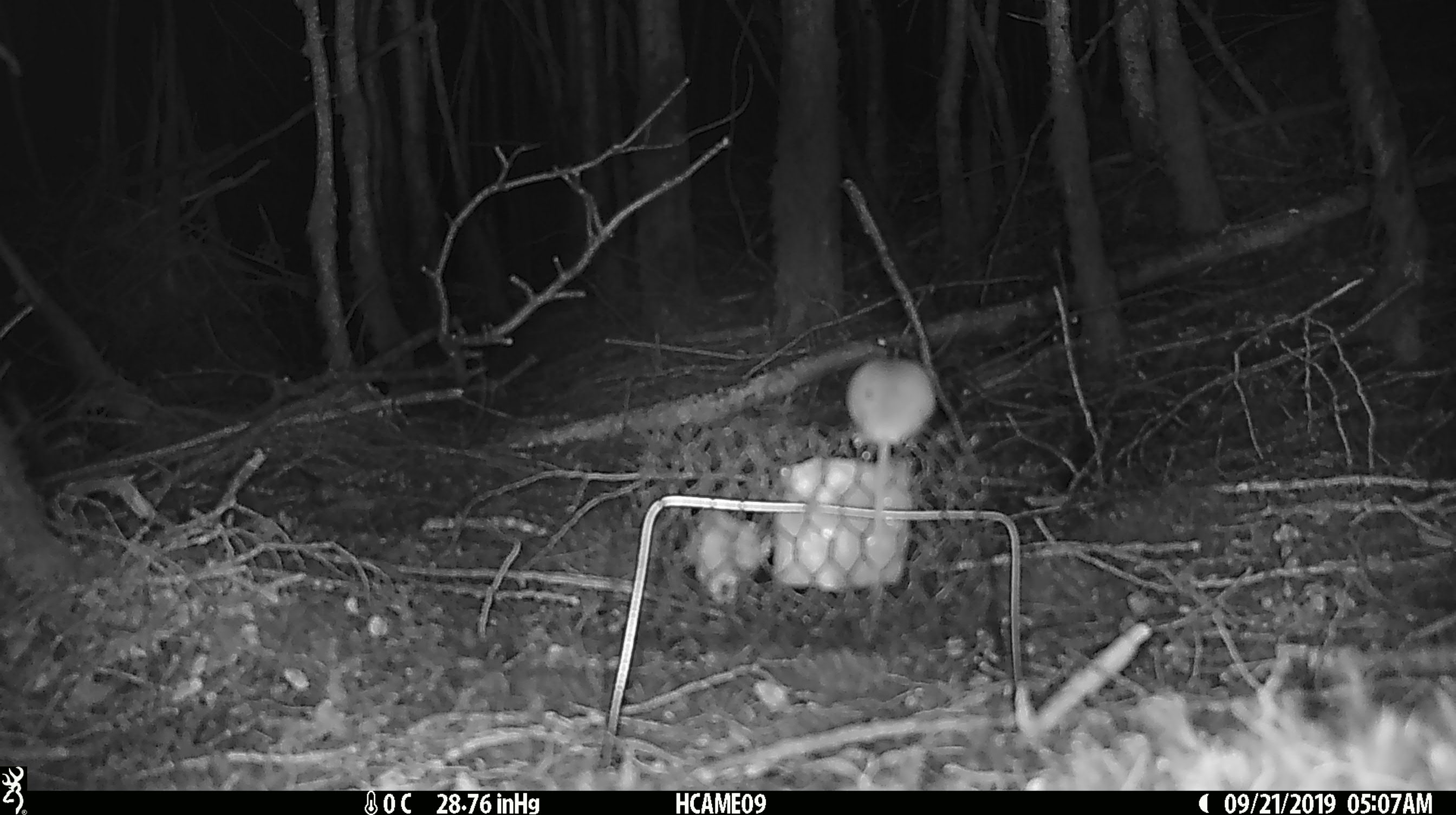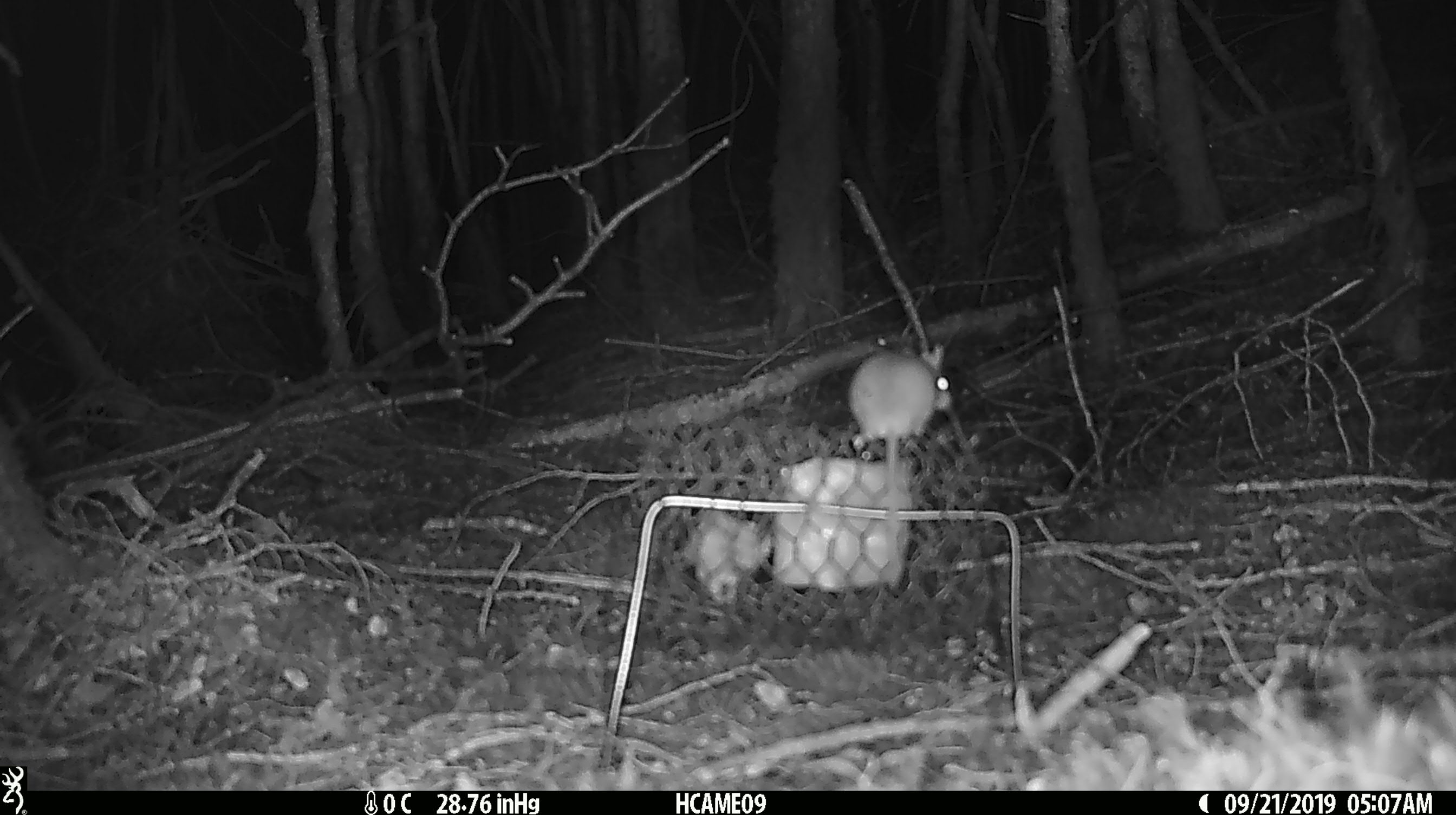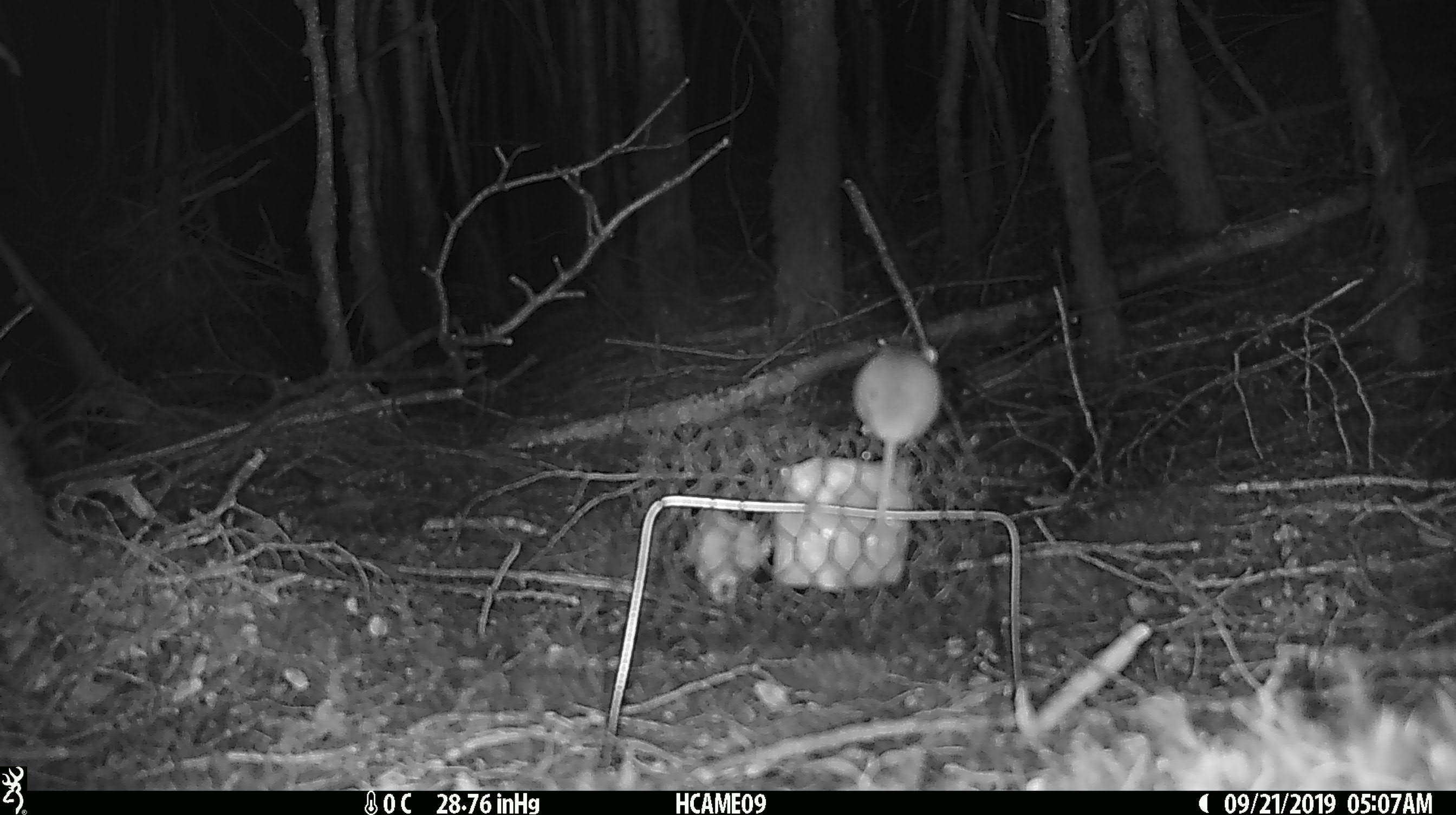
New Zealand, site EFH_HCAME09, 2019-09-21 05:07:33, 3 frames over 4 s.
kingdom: Animalia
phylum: Chordata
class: Mammalia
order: Rodentia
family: Muridae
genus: Mus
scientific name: Mus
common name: mouse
Mouse (Mus).